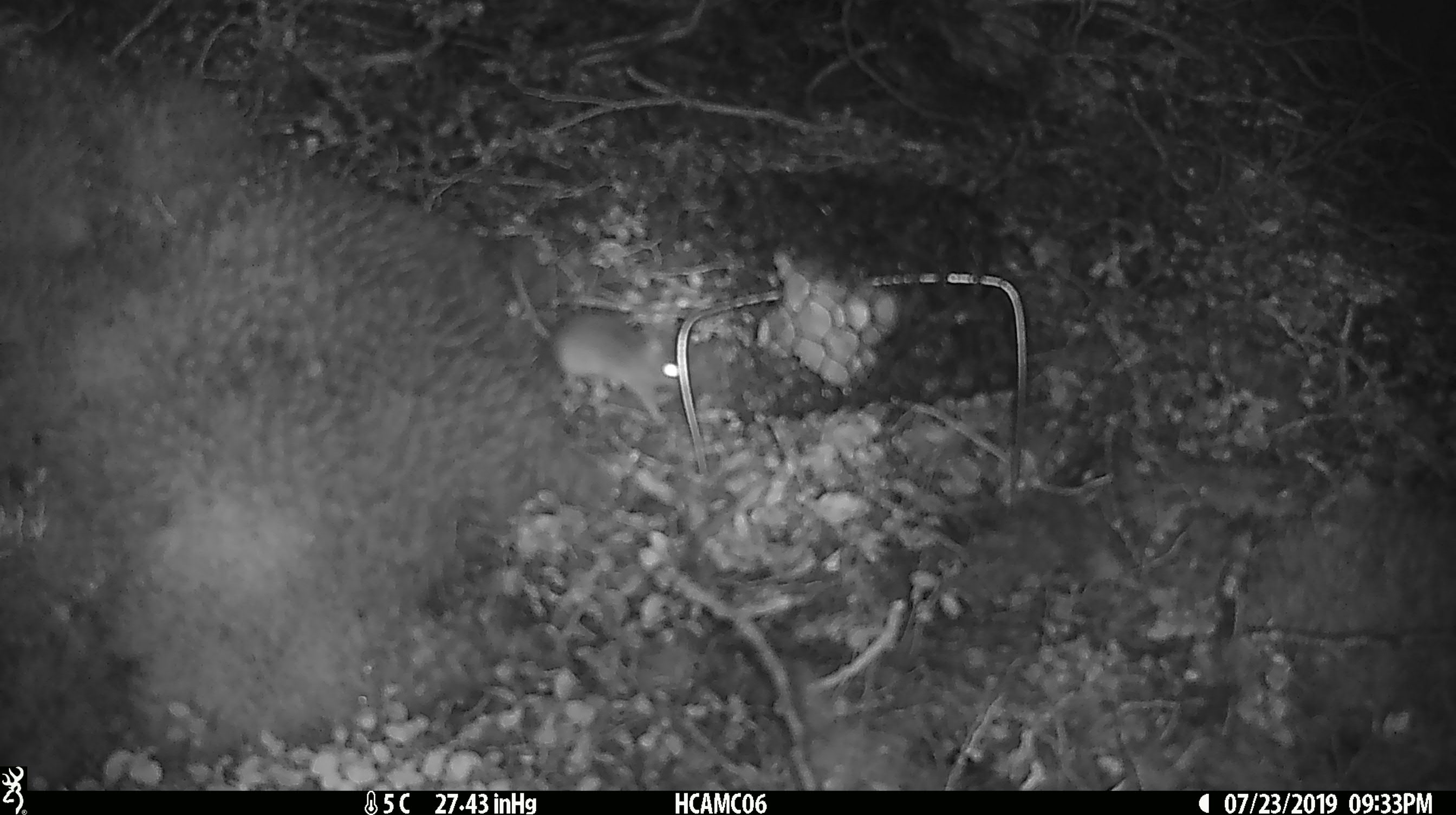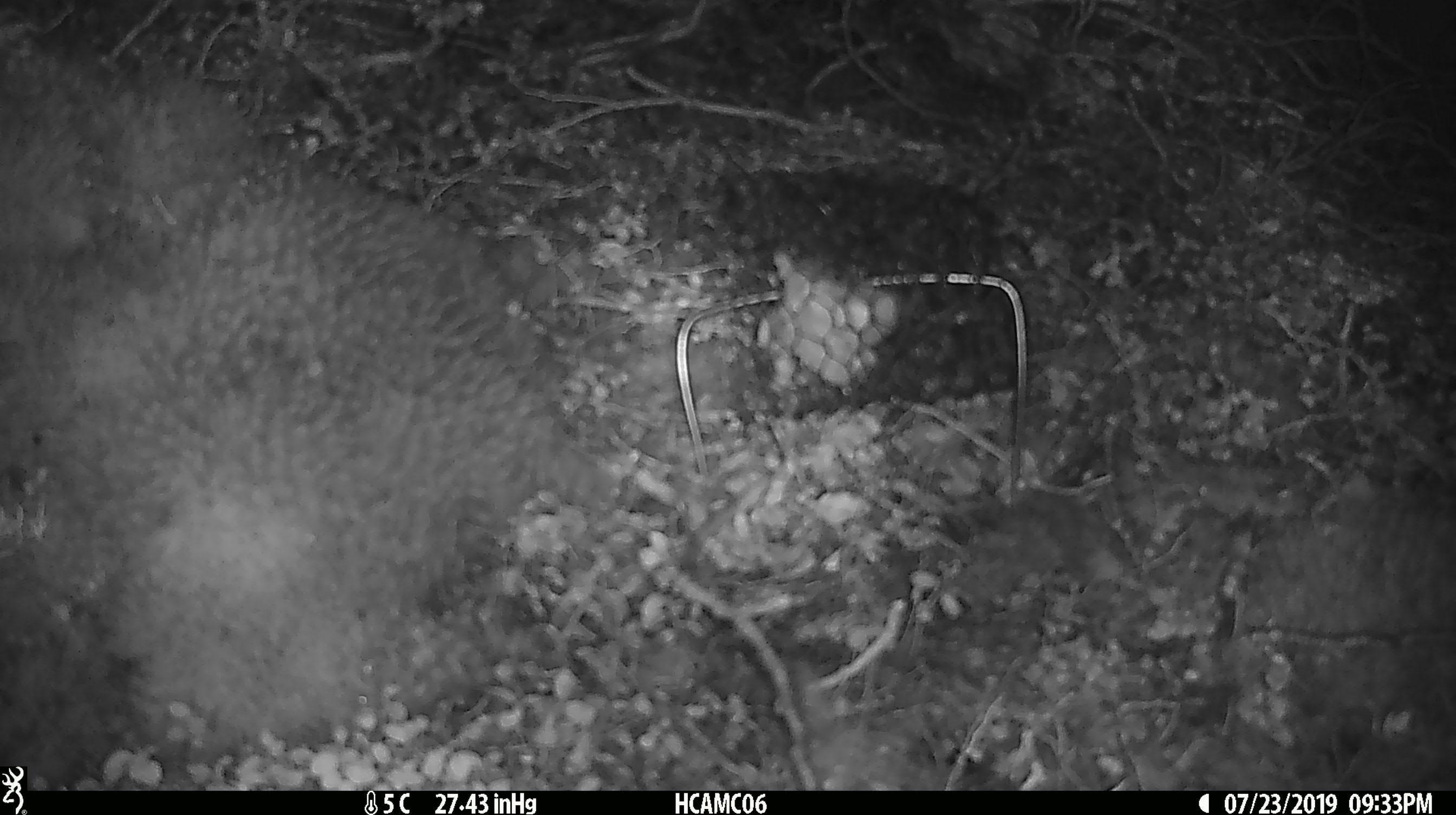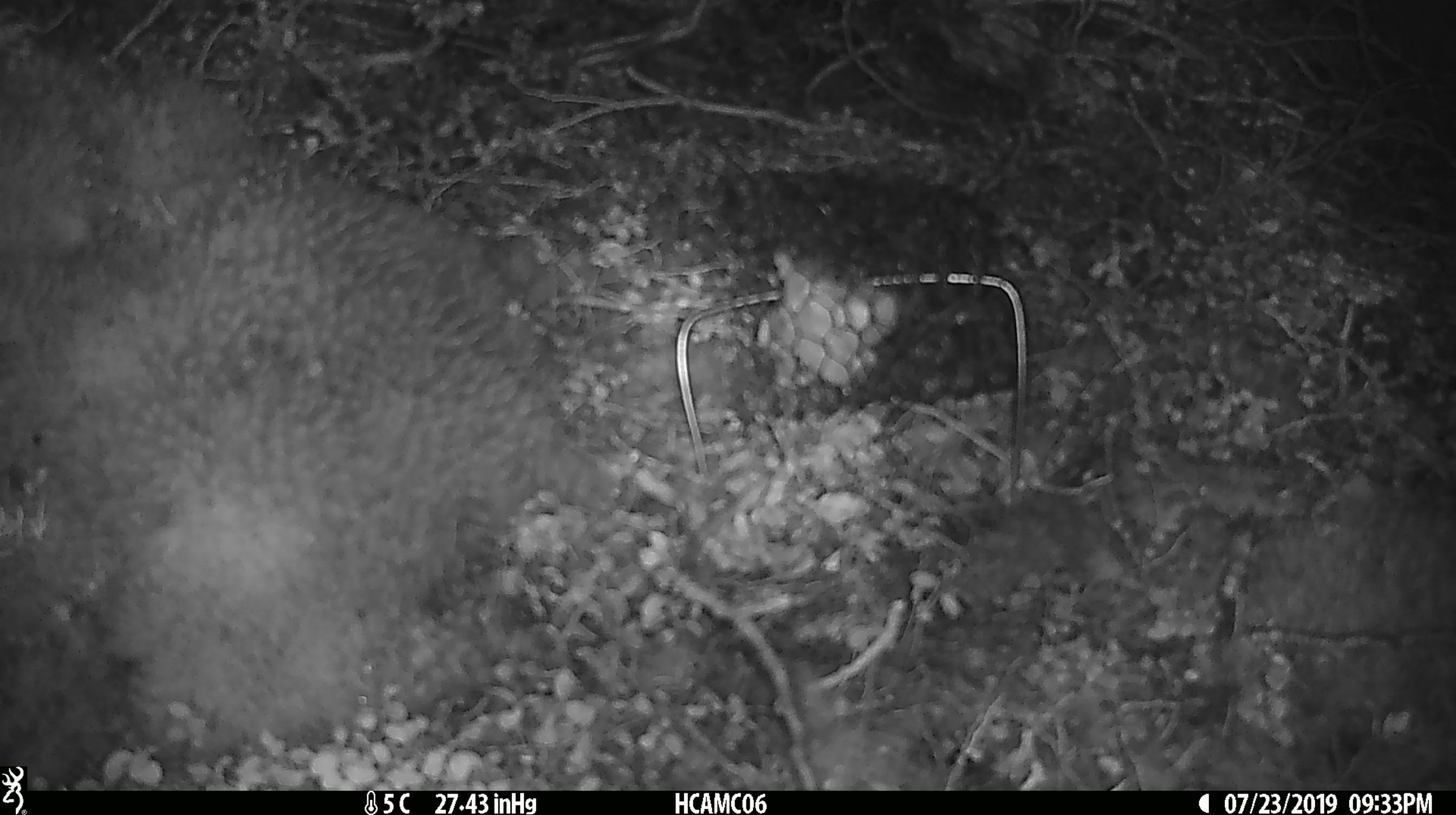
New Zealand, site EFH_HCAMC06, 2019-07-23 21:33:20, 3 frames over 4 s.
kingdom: Animalia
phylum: Chordata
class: Mammalia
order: Rodentia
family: Muridae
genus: Mus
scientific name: Mus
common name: mouse